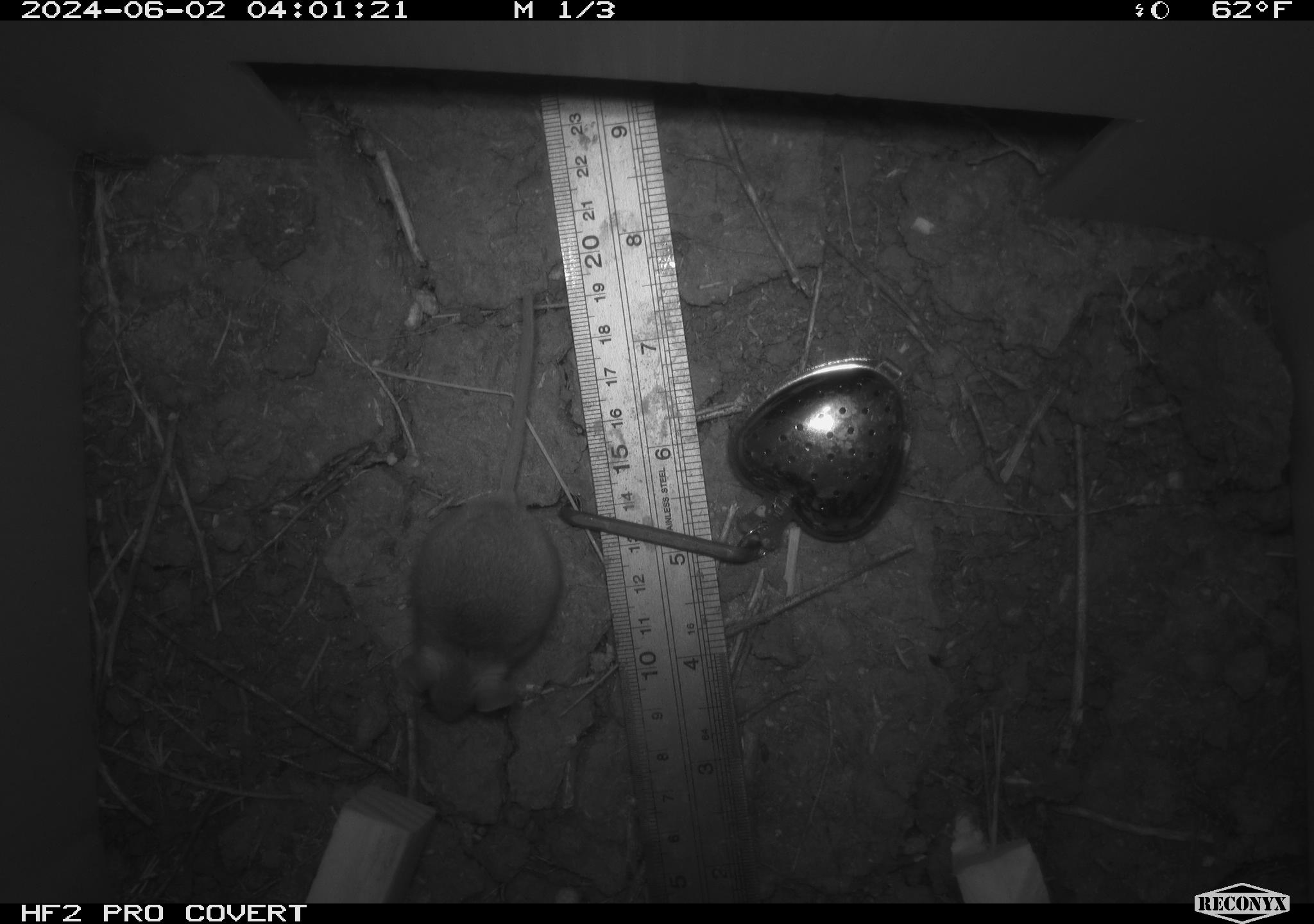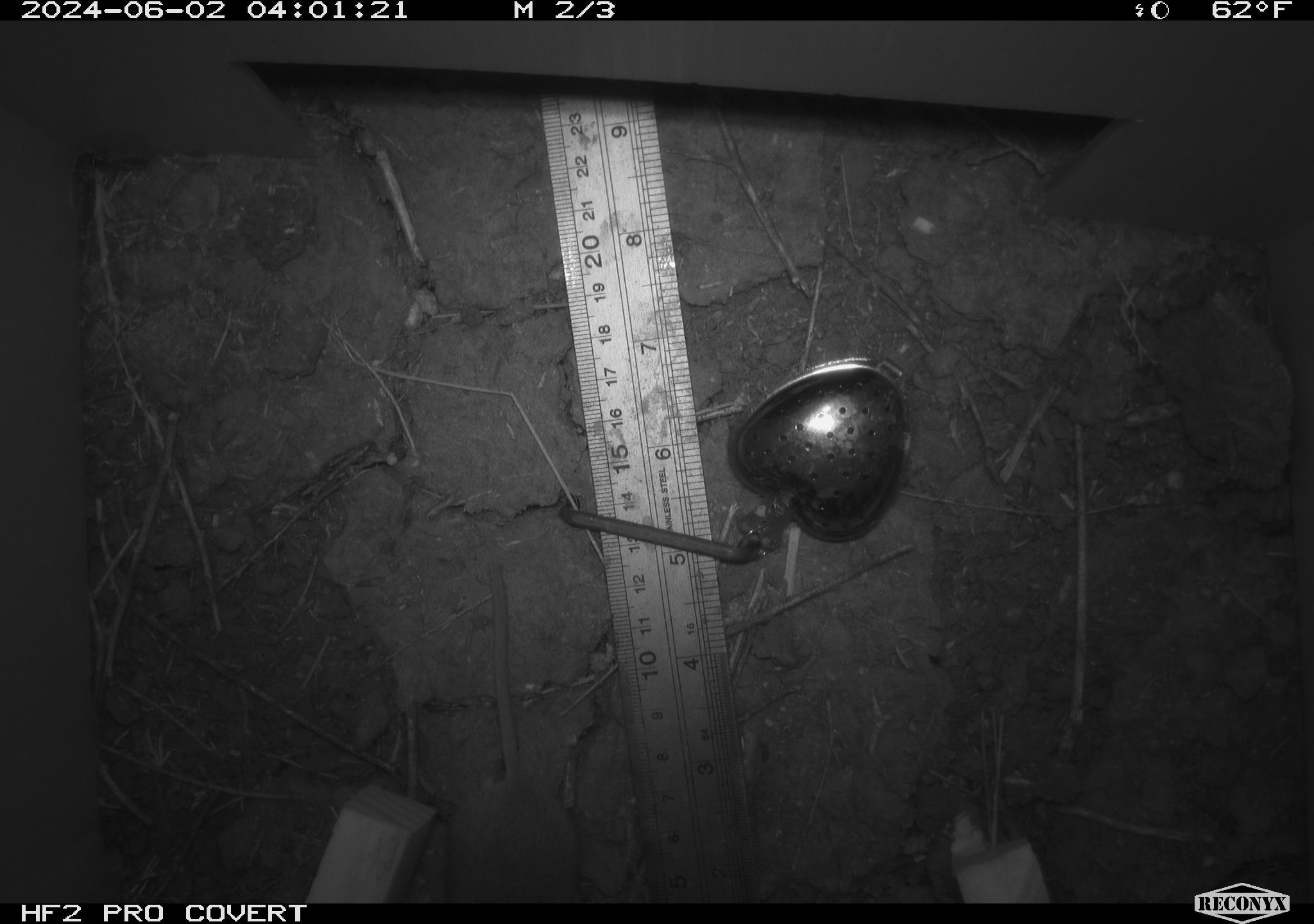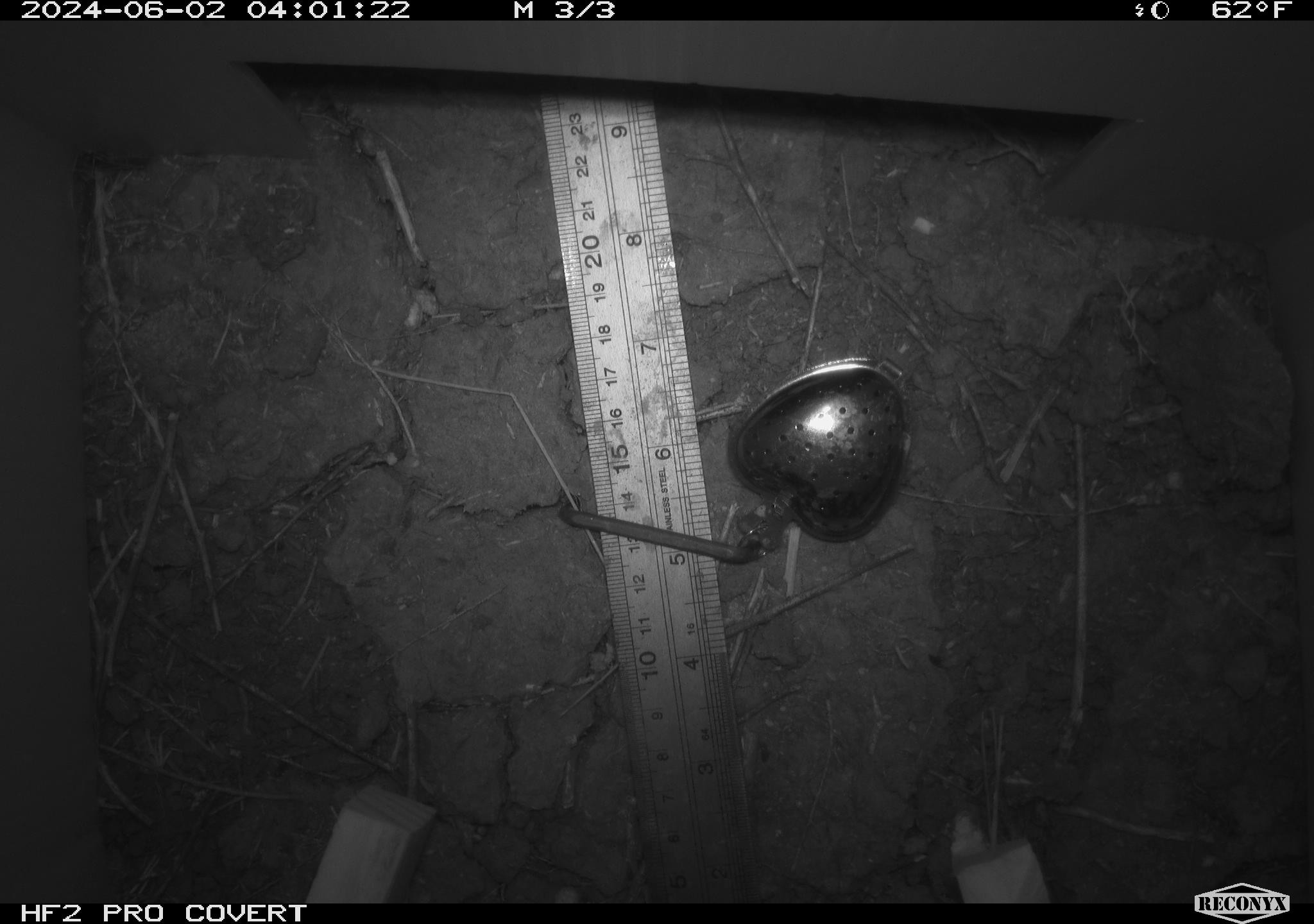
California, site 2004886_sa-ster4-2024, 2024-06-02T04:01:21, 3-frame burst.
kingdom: Animalia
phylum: Chordata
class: Mammalia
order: Rodentia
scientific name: Rodentia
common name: mouse species